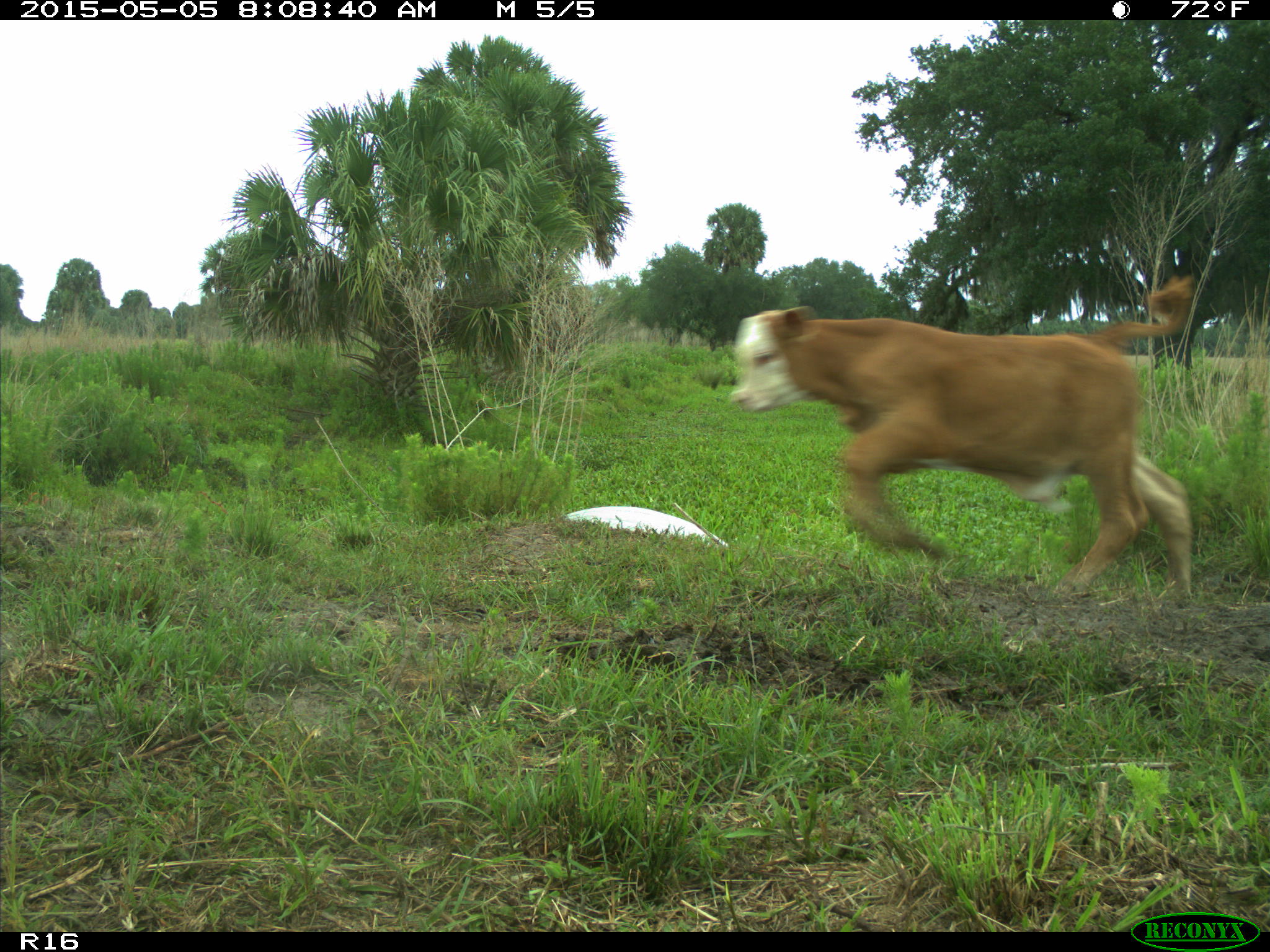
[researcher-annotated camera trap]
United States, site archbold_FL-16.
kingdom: Animalia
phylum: Chordata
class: Mammalia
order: Artiodactyla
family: Bovidae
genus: Bos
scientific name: Bos taurus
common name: domestic cow